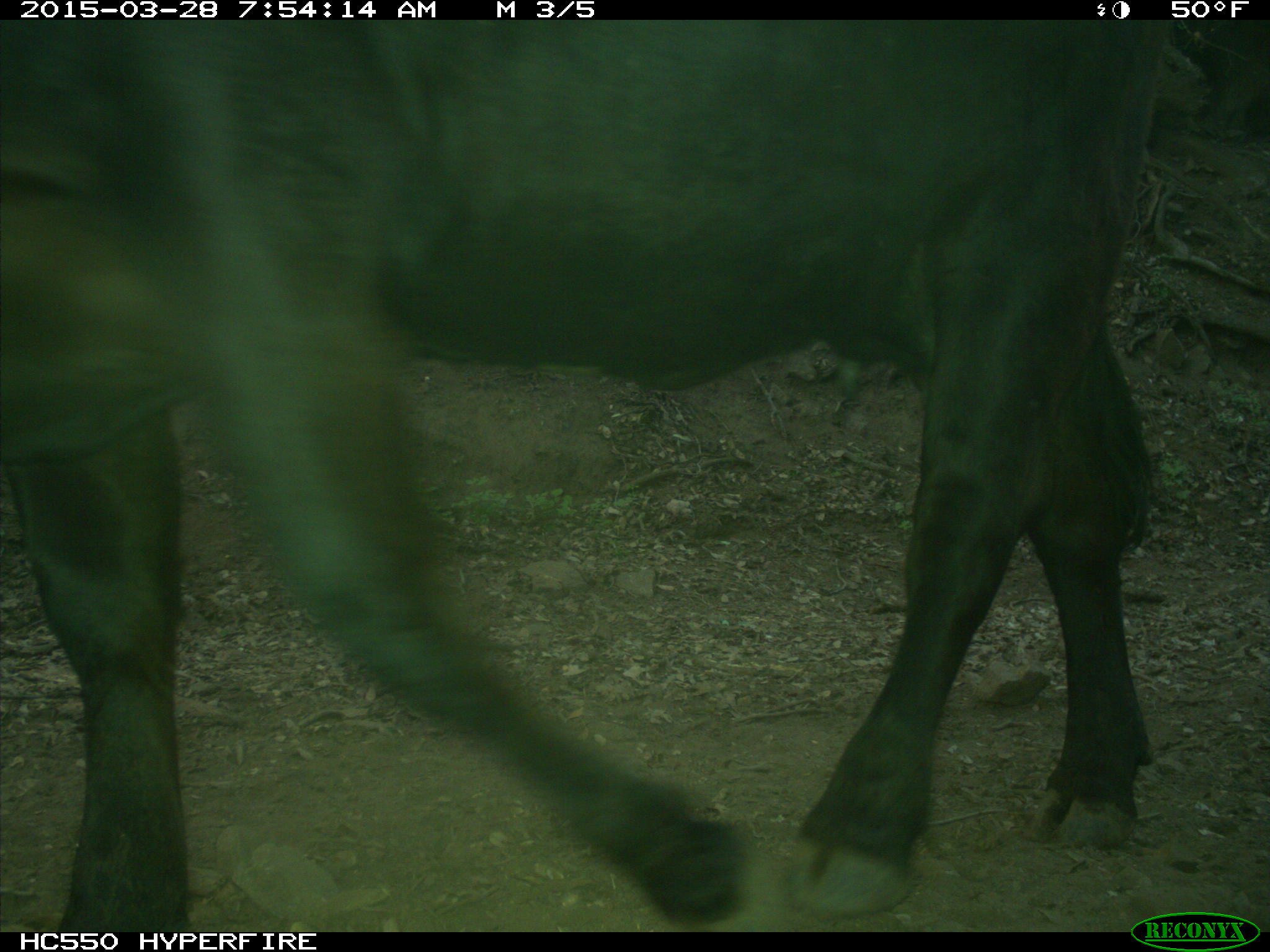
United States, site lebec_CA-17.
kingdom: Animalia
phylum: Chordata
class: Mammalia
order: Artiodactyla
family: Bovidae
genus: Bos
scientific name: Bos taurus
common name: domestic cow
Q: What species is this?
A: Bos taurus (domestic cow).